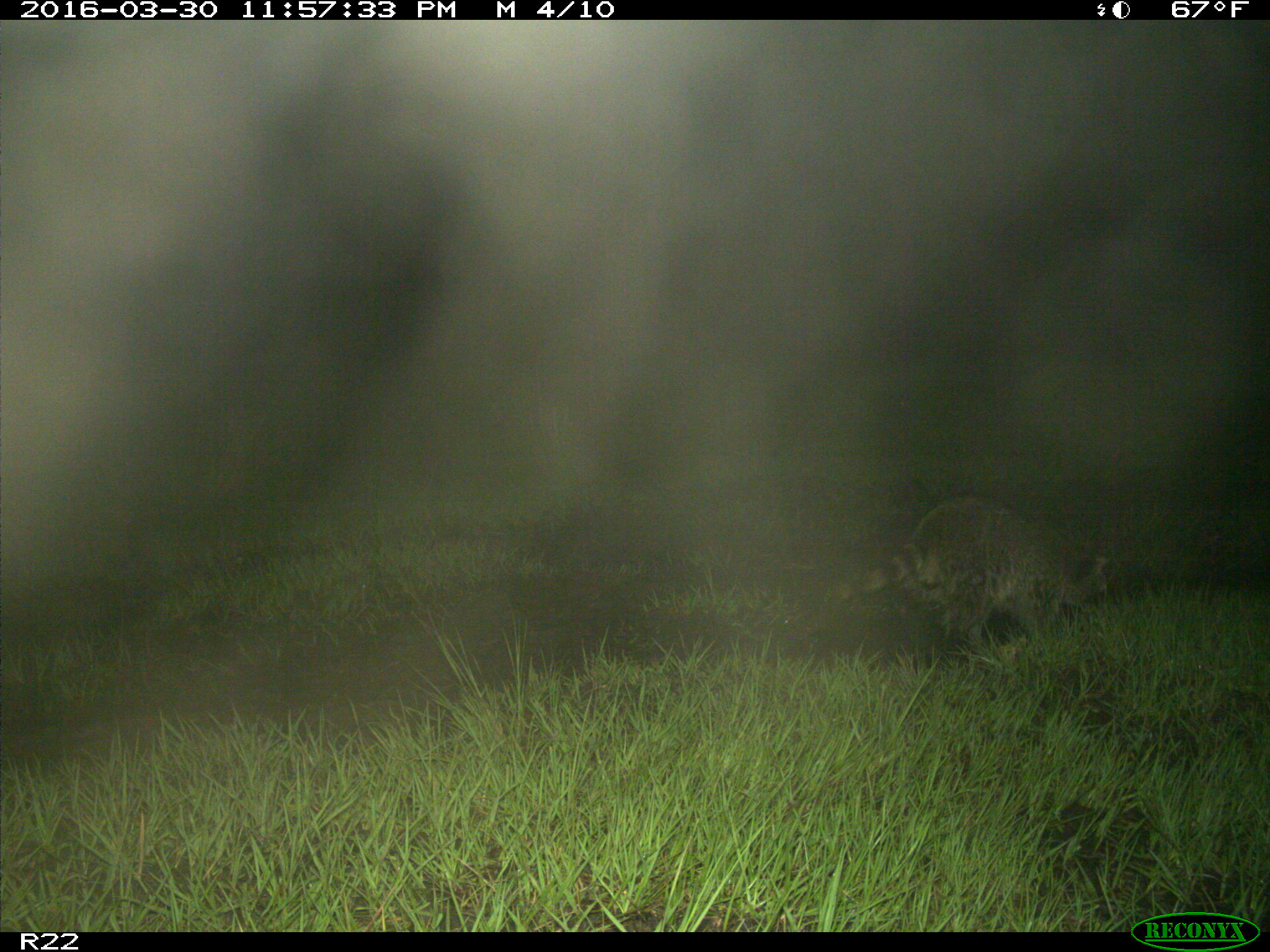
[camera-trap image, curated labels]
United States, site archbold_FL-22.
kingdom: Animalia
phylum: Chordata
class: Mammalia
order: Carnivora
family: Procyonidae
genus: Procyon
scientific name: Procyon lotor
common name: common raccoon